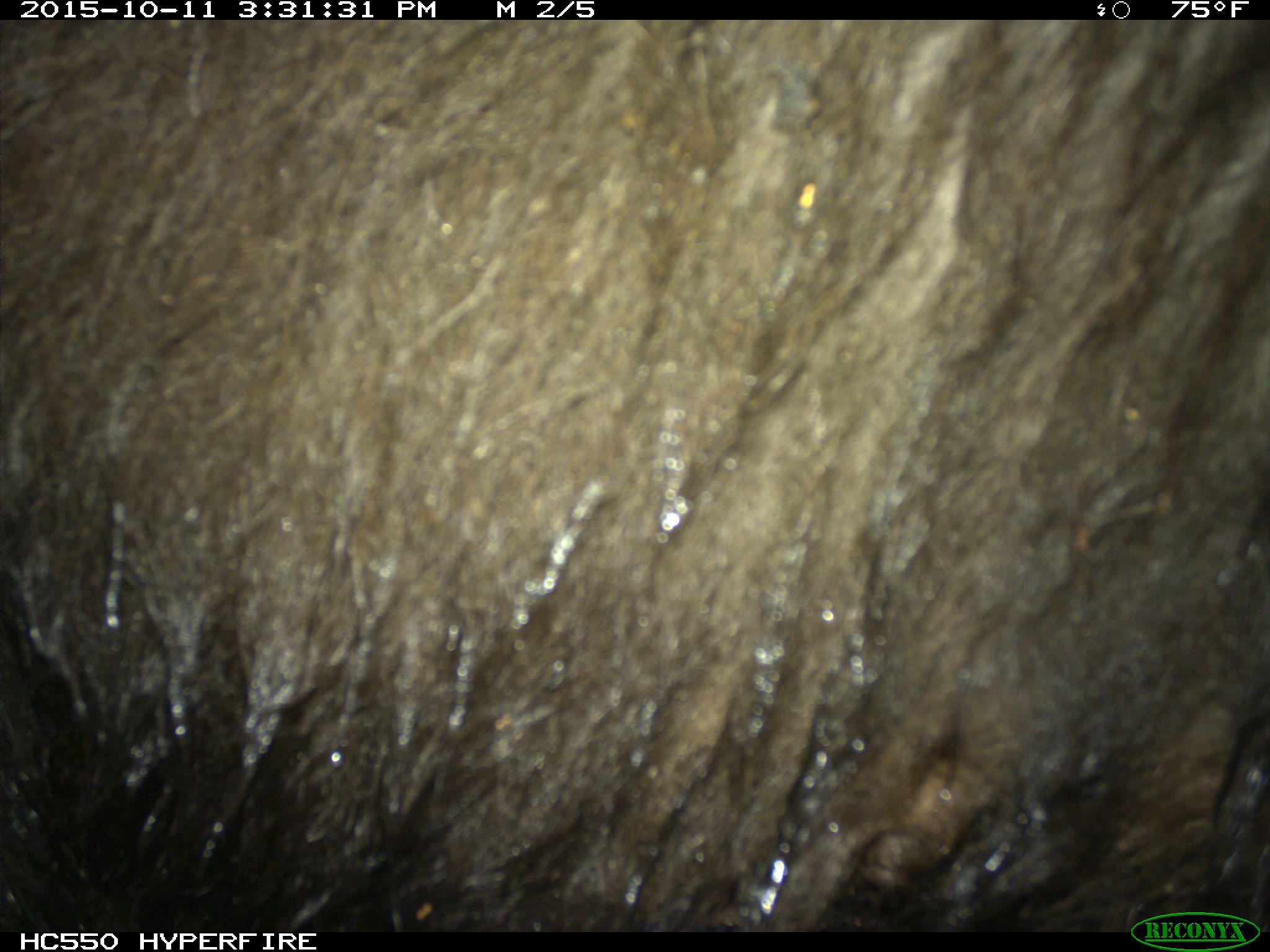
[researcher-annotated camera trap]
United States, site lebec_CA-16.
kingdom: Animalia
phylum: Chordata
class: Mammalia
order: Carnivora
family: Ursidae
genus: Ursus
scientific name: Ursus americanus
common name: american black bear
Ursus americanus (american black bear).